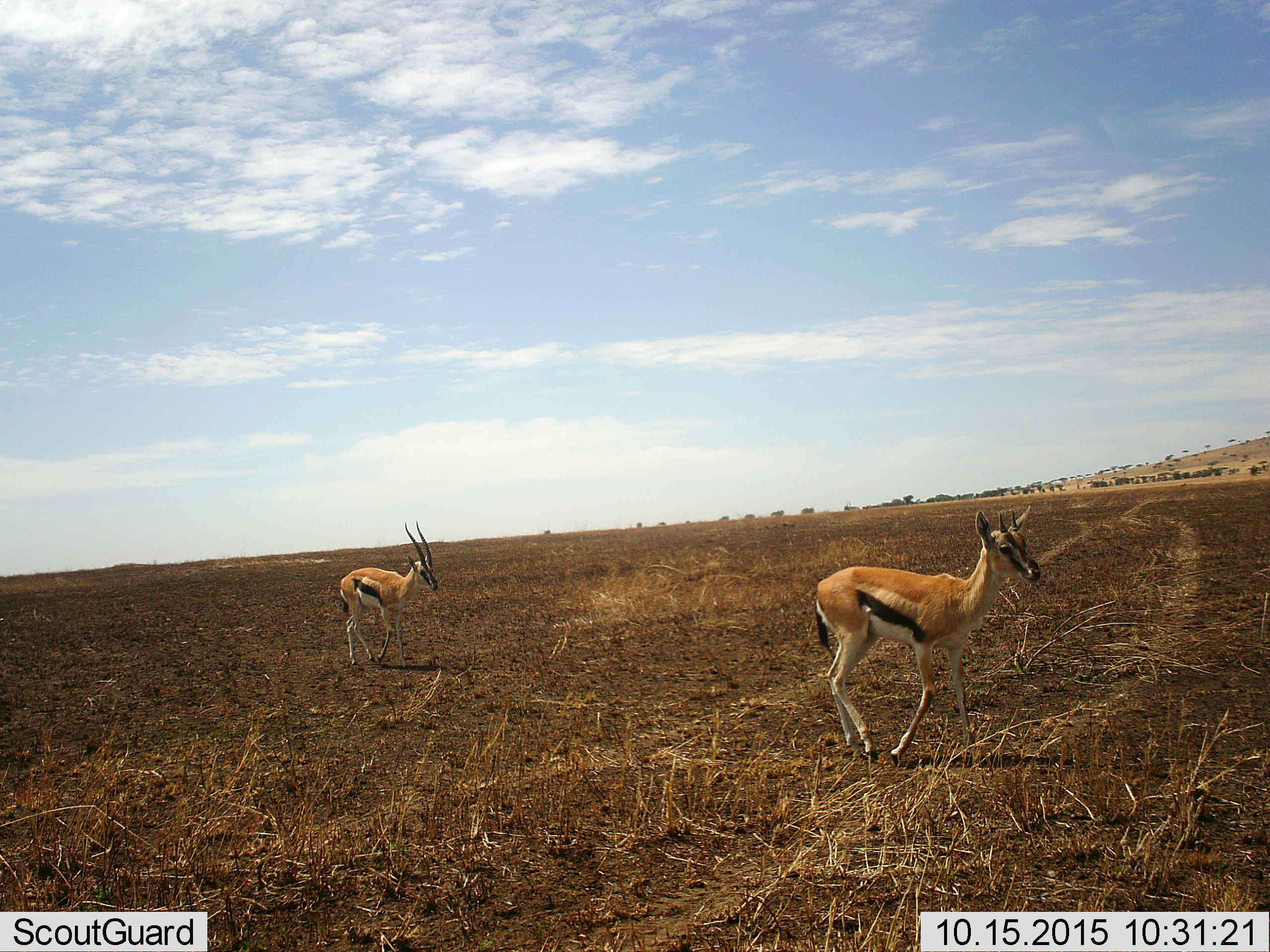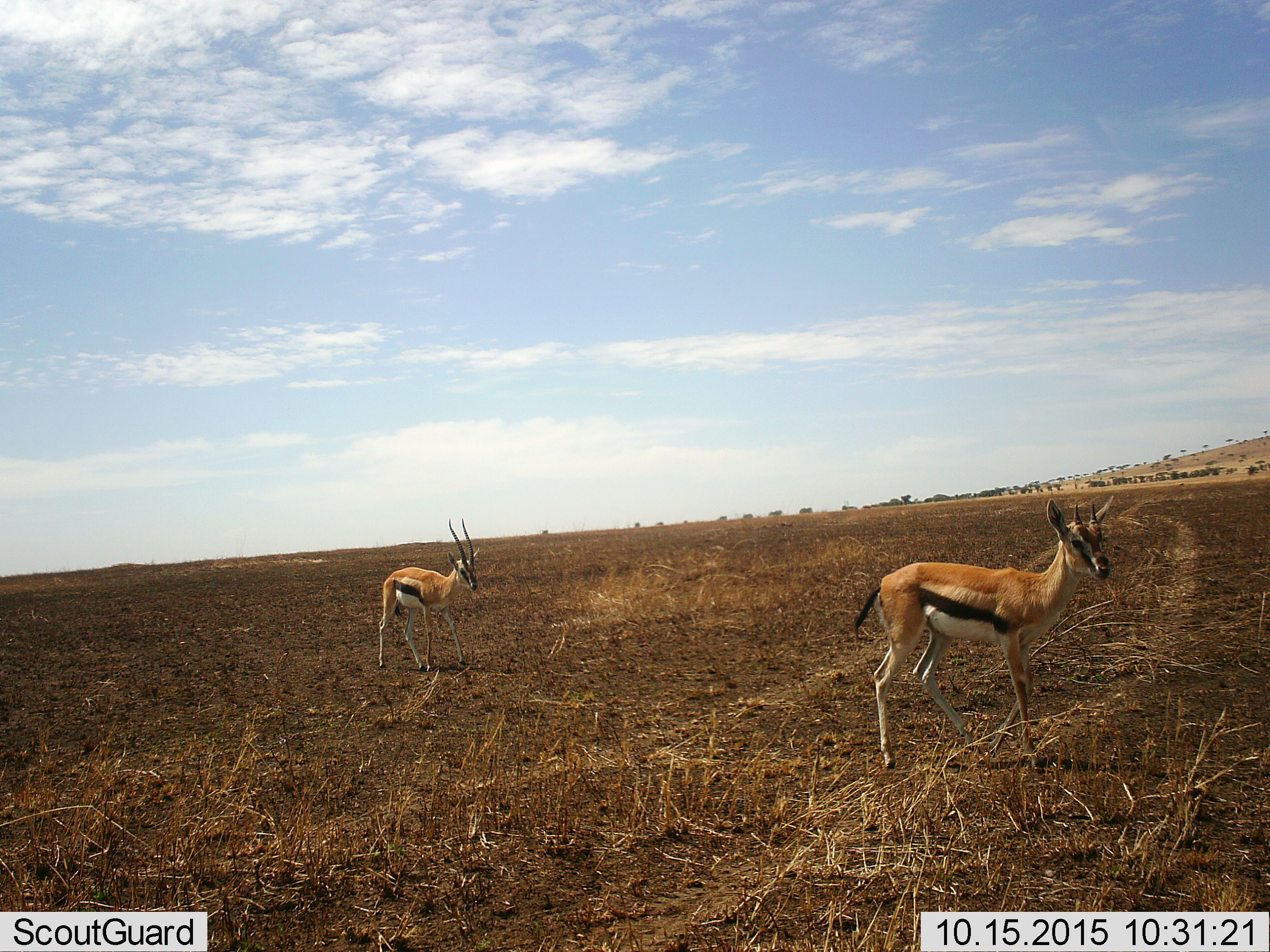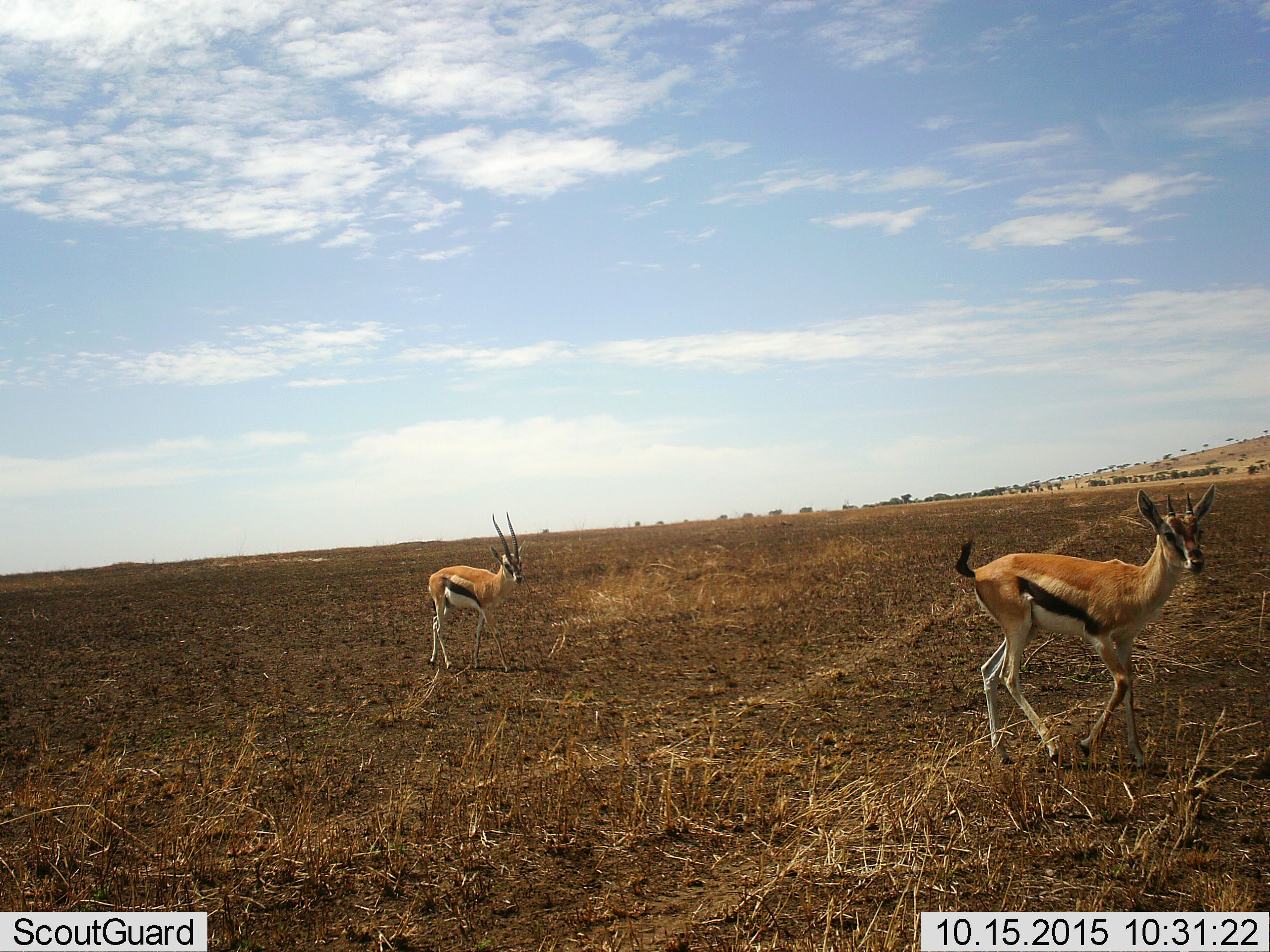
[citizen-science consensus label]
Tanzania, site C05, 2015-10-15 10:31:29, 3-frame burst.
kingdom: Animalia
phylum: Chordata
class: Mammalia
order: Artiodactyla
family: Bovidae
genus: Eudorcas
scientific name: Eudorcas thomsonii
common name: thomson's gazelle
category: gazellethomsons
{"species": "gazellethomsons (thomson's gazelle) (Eudorcas thomsonii)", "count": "2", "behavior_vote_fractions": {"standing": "5%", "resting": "0%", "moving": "95%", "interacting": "0%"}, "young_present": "11%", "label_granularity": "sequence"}